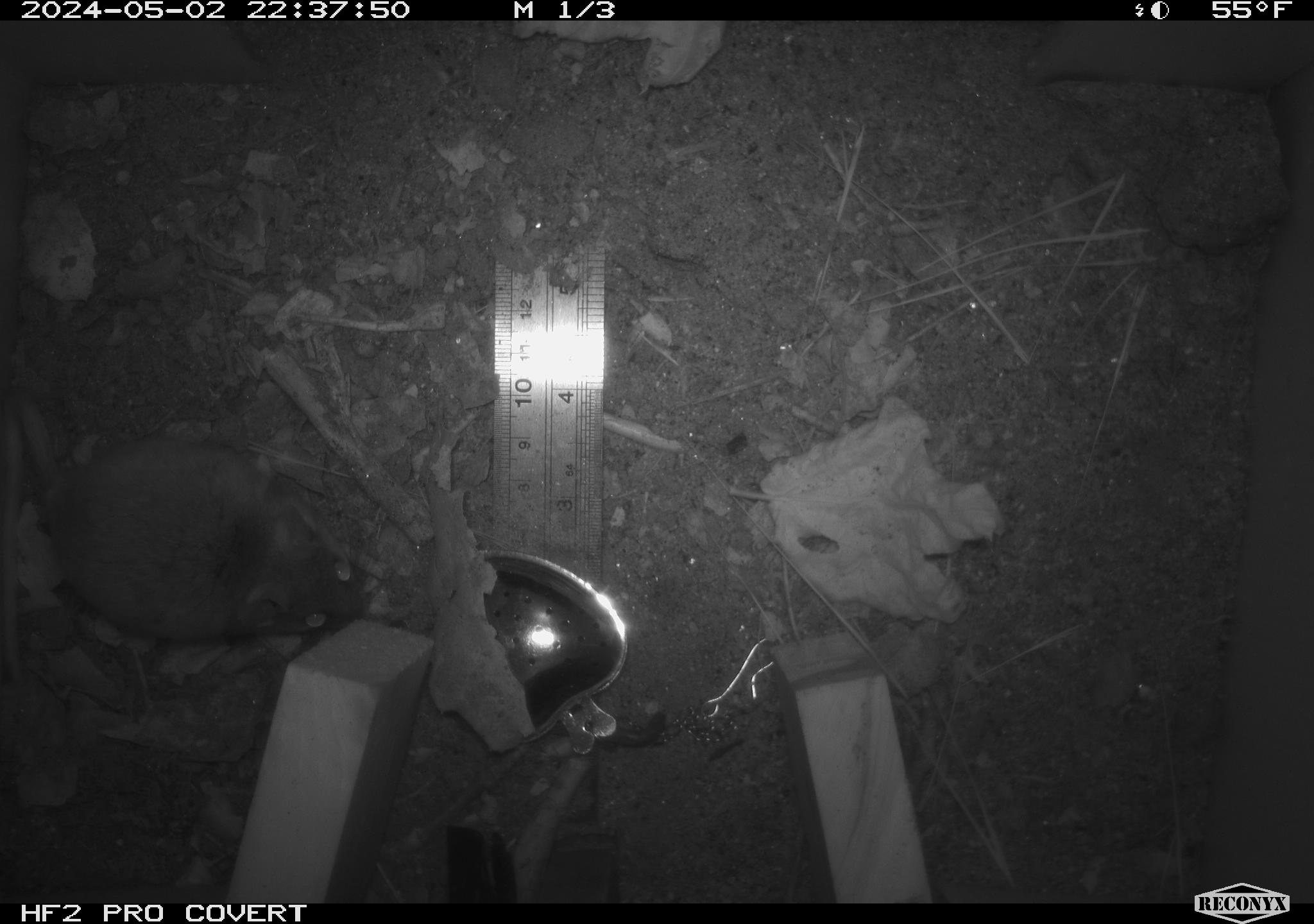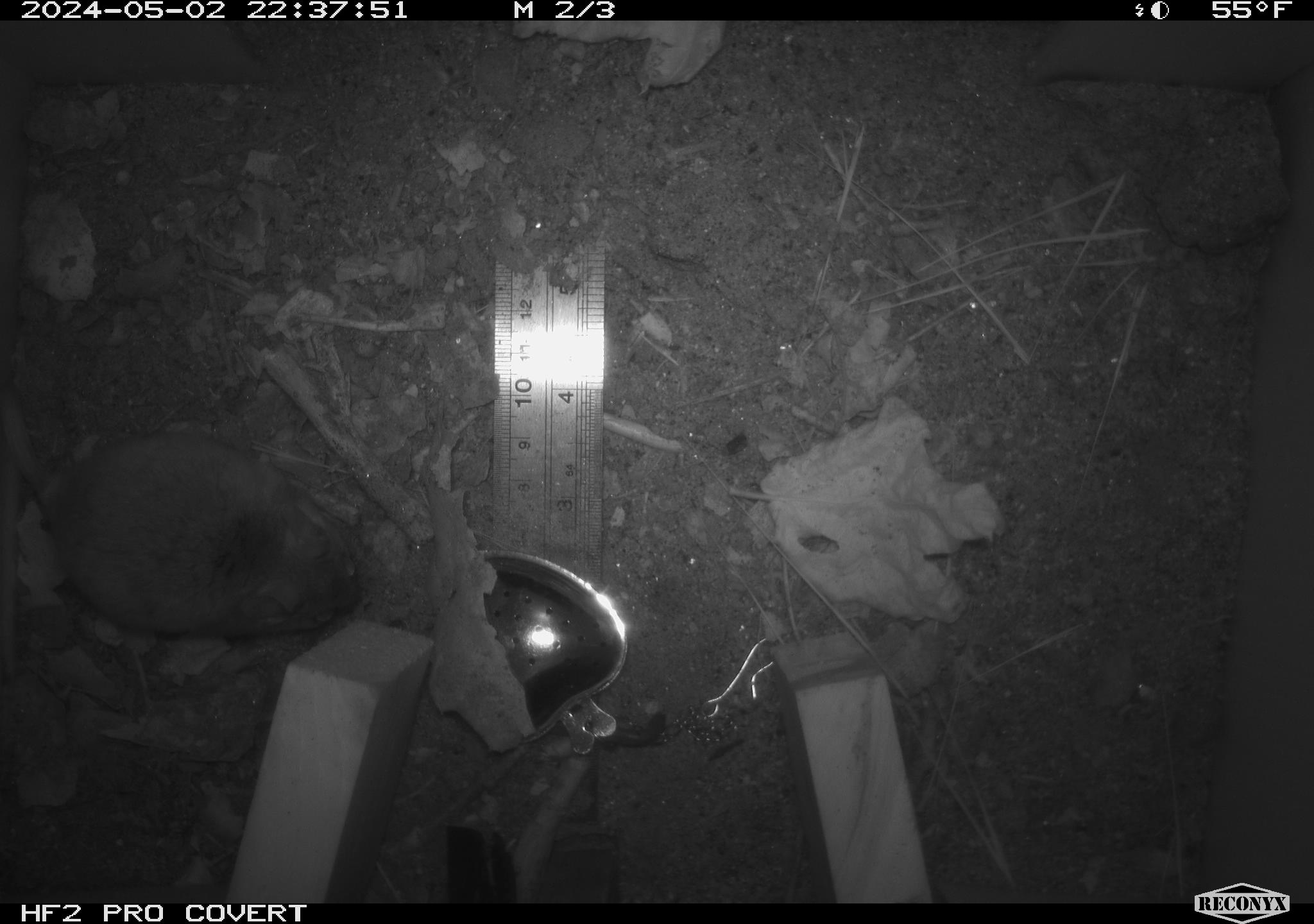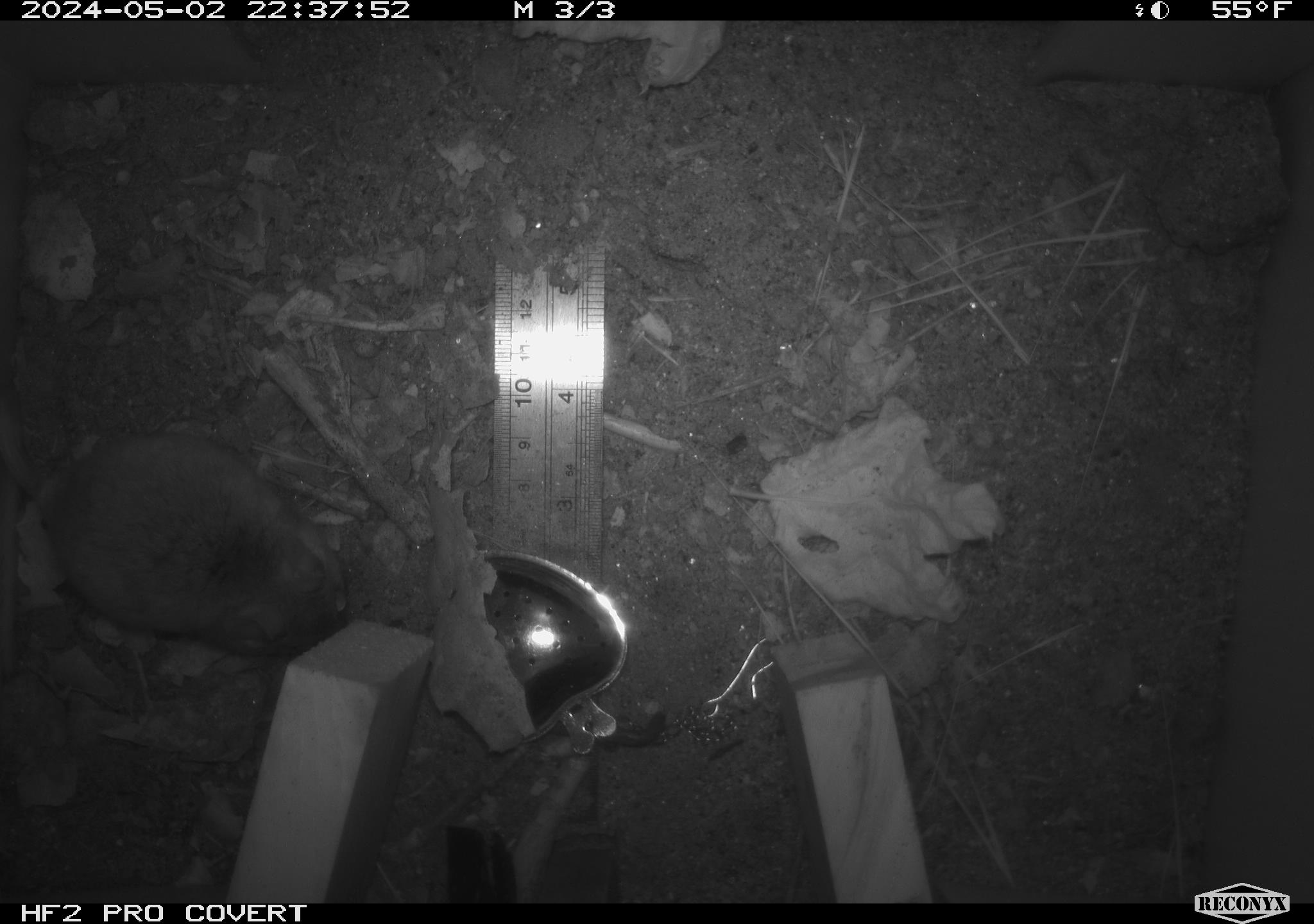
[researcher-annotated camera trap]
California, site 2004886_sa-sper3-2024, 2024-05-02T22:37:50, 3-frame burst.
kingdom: Animalia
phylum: Chordata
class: Mammalia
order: Rodentia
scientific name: Rodentia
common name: mouse species